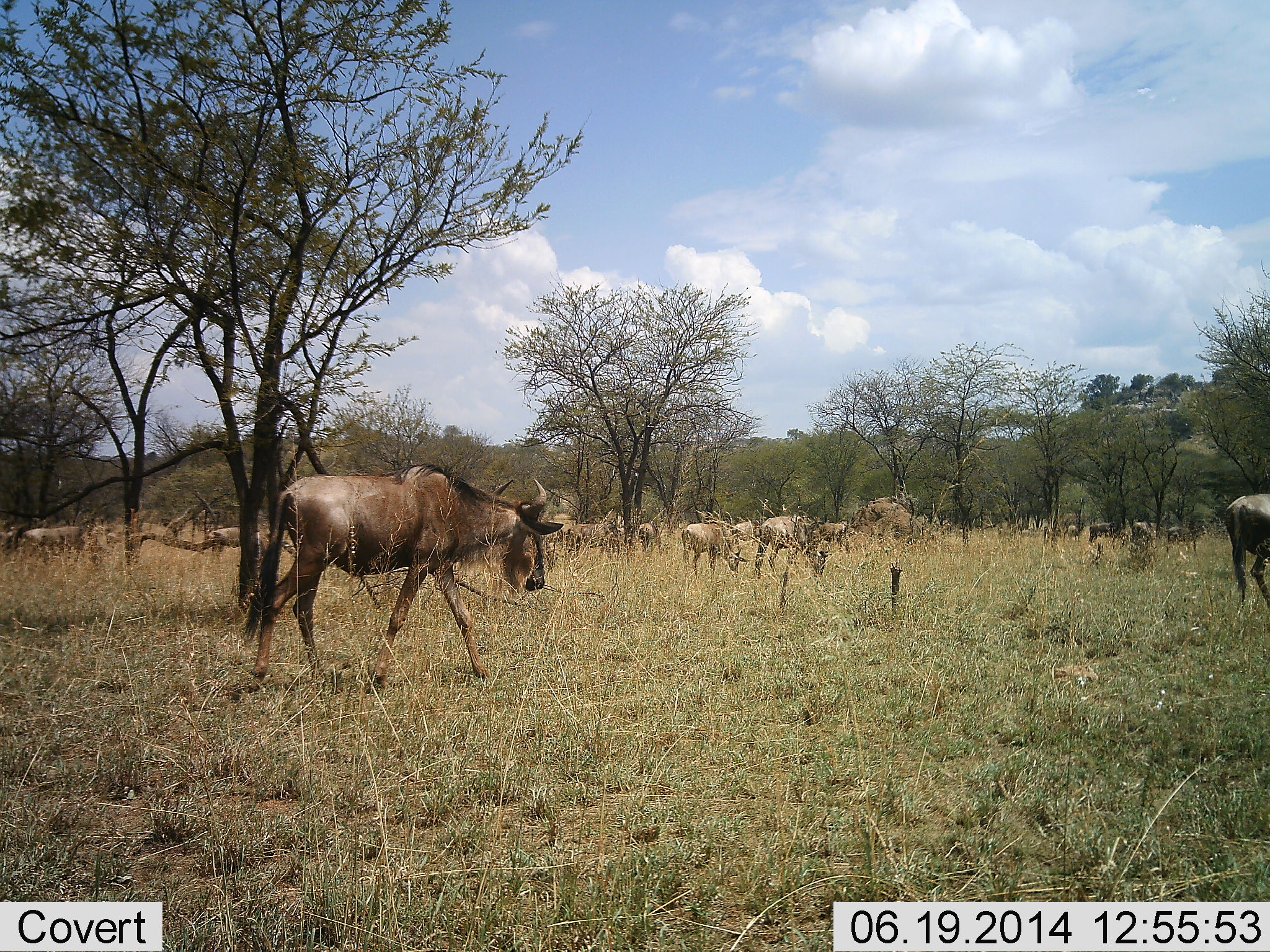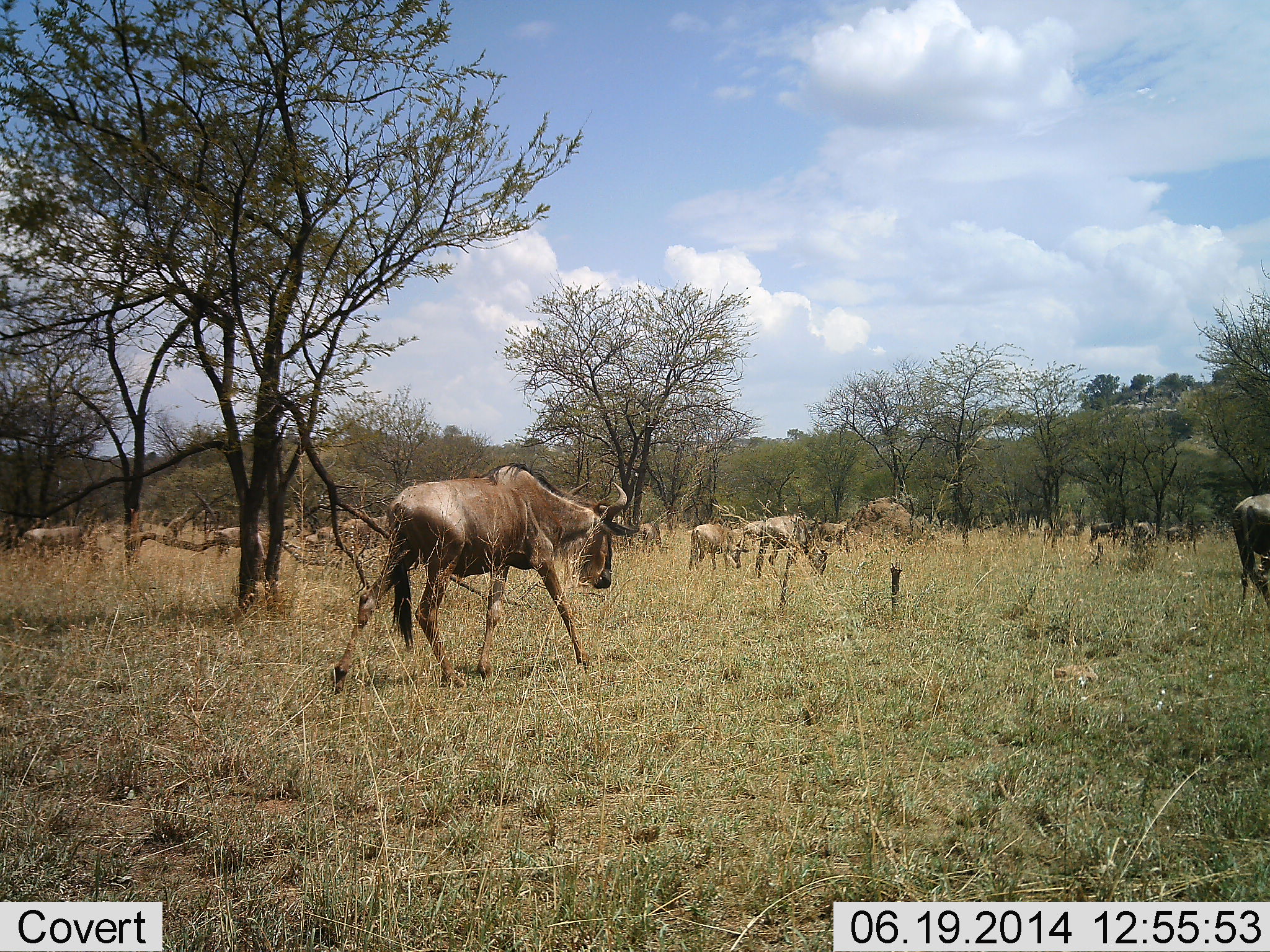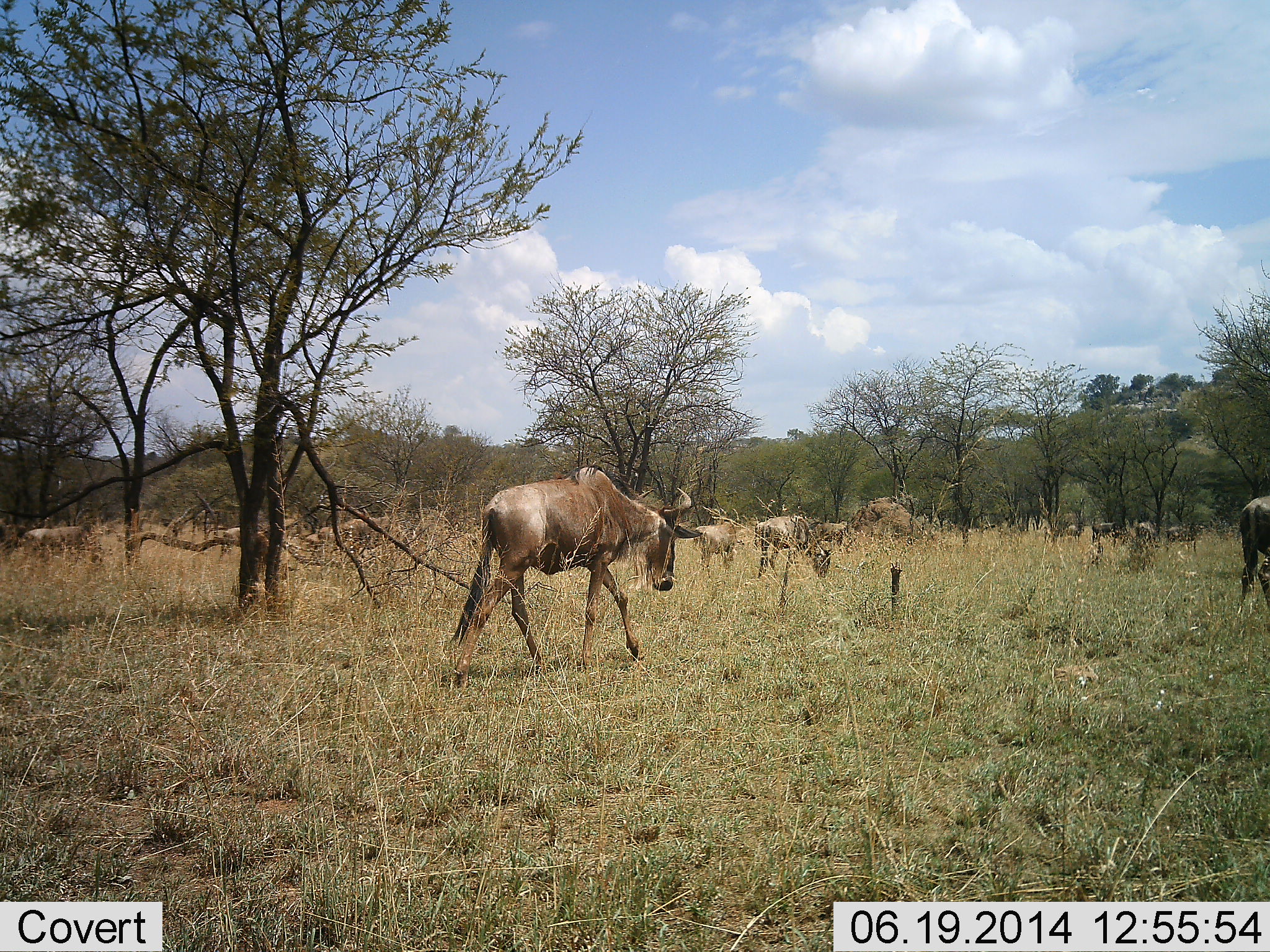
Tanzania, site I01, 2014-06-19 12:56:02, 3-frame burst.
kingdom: Animalia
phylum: Chordata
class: Mammalia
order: Artiodactyla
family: Bovidae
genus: Connochaetes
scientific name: Connochaetes taurinus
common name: blue wildebeest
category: wildebeest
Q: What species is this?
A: Wildebeest (blue wildebeest) (Connochaetes taurinus).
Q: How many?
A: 11-50.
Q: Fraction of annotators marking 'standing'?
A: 30%.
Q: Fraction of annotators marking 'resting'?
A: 0%.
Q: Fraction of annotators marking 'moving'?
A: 80%.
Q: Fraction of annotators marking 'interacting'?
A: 0%.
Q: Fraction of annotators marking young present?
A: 0%.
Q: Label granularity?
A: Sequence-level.